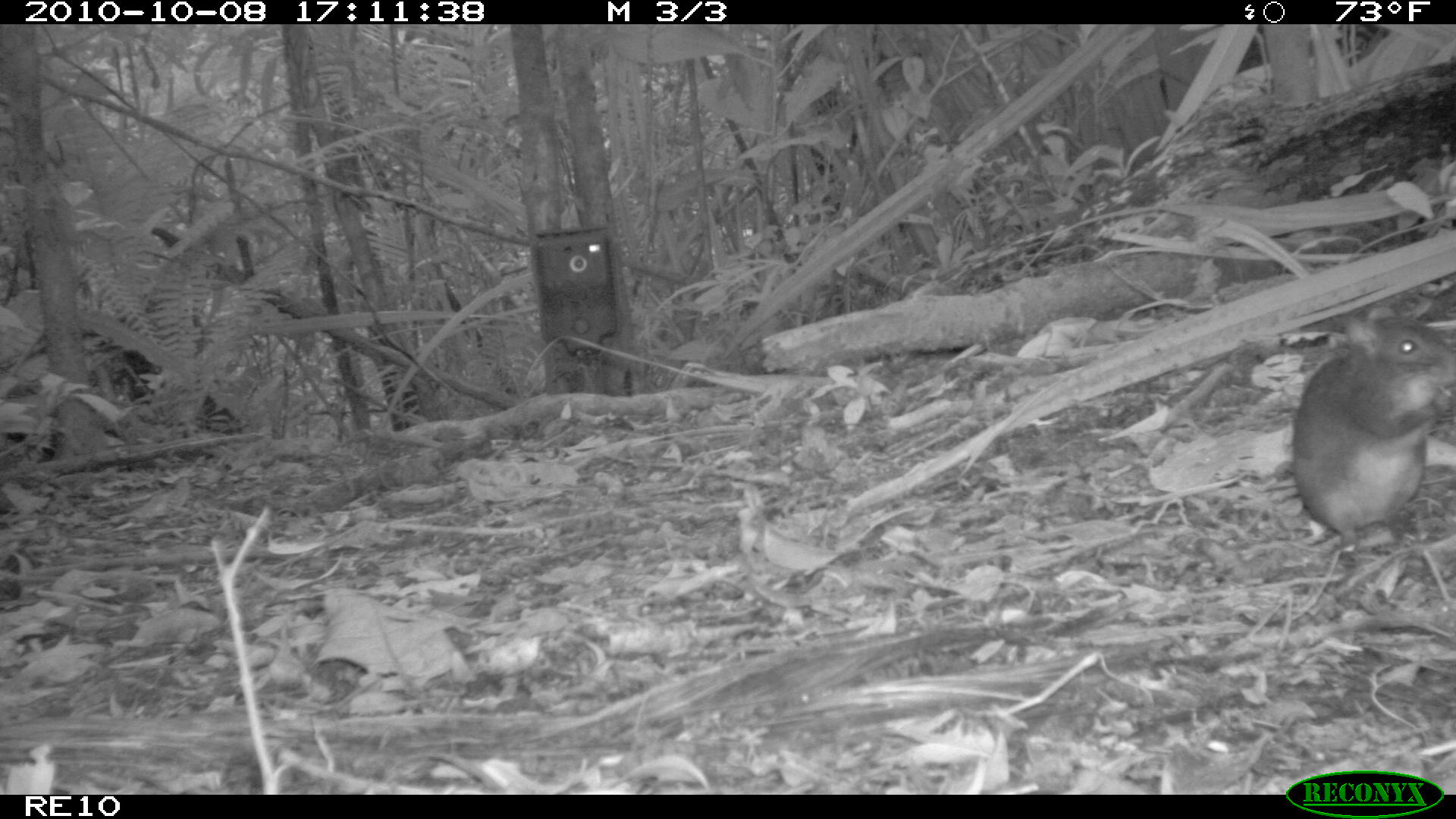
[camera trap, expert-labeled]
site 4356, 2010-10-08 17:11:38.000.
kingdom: Animalia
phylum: Chordata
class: Mammalia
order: Rodentia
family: Muridae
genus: Rattus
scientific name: Rattus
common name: rodent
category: unknown rat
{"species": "unknown rat (rodent) (Rattus)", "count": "1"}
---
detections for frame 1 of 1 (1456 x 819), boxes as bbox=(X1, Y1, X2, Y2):
unknown rat: bbox=(1290, 309, 1456, 553)